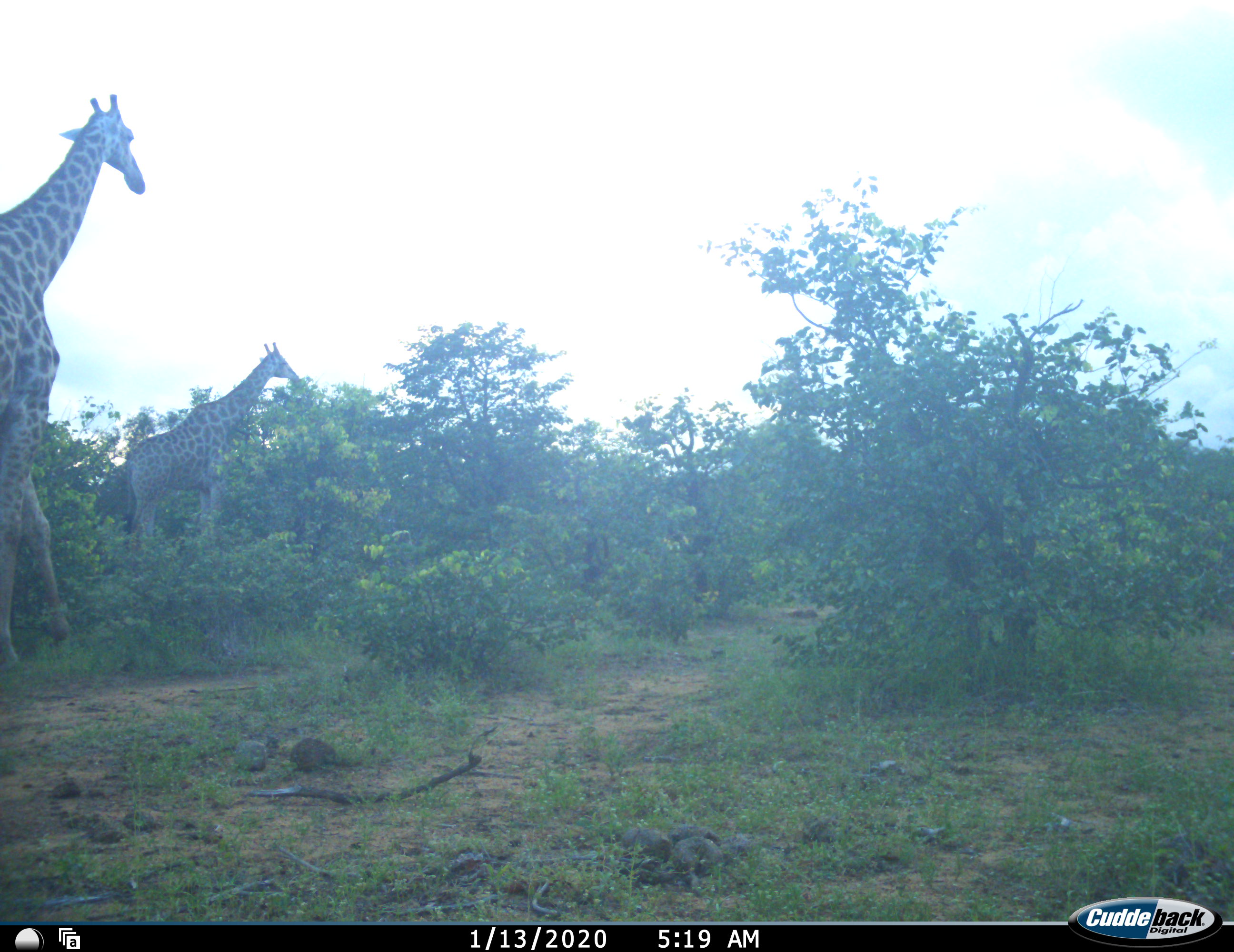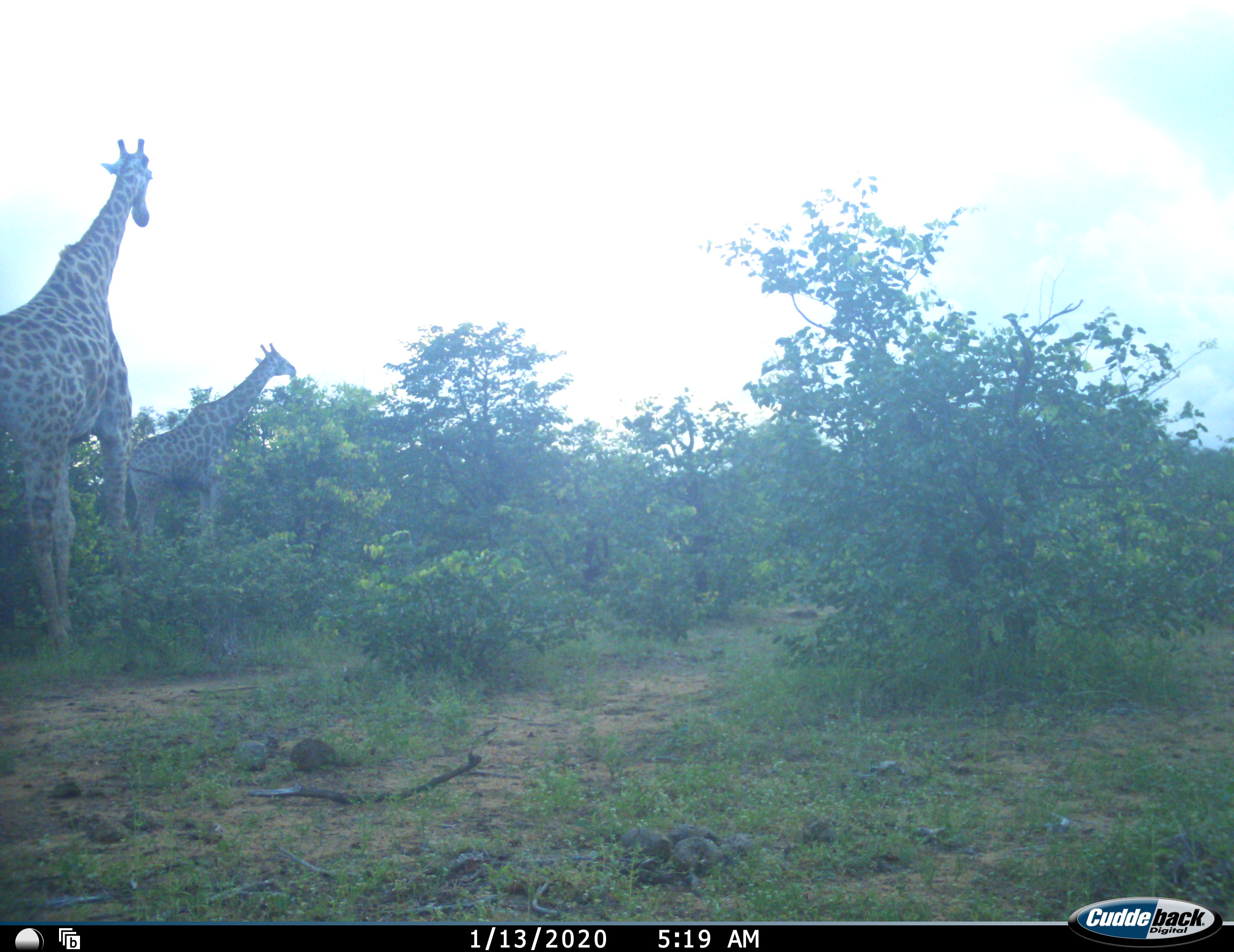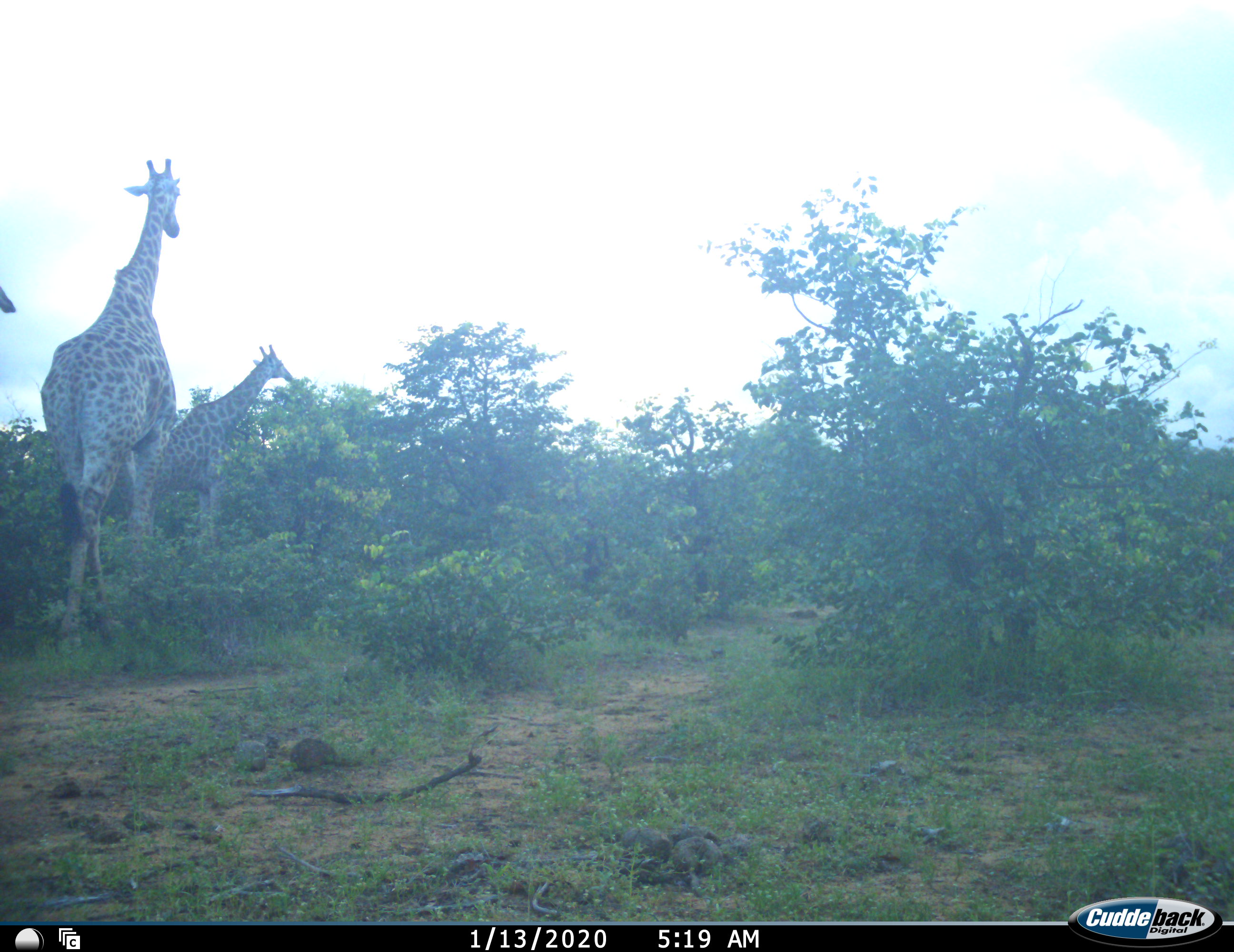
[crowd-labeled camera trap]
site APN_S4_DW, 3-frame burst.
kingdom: Animalia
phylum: Chordata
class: Mammalia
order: Artiodactyla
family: Giraffidae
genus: Giraffa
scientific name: Giraffa camelopardalis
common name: giraffe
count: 3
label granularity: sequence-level